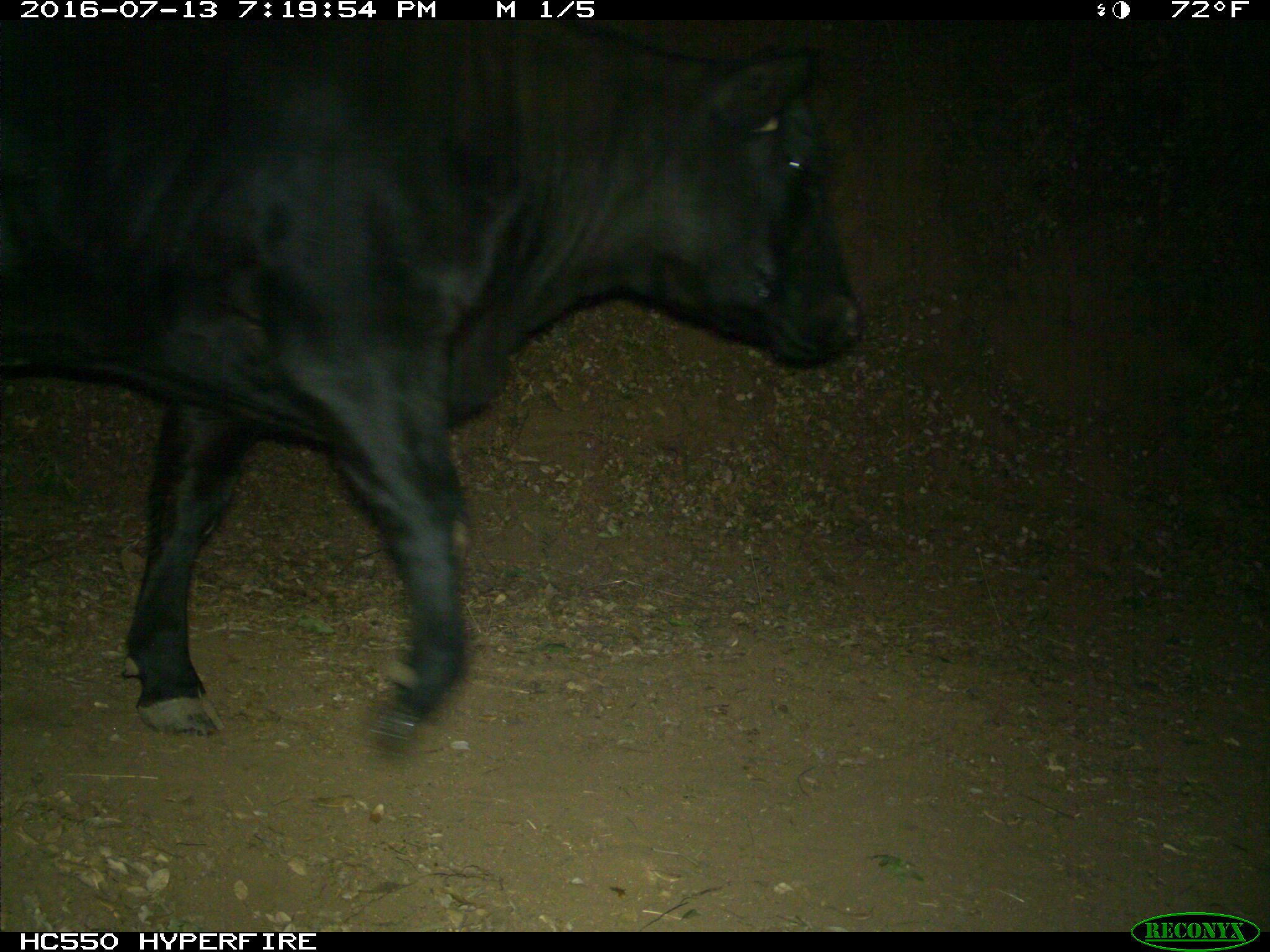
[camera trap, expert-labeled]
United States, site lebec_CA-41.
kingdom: Animalia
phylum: Chordata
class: Mammalia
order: Artiodactyla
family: Bovidae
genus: Bos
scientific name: Bos taurus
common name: domestic cow